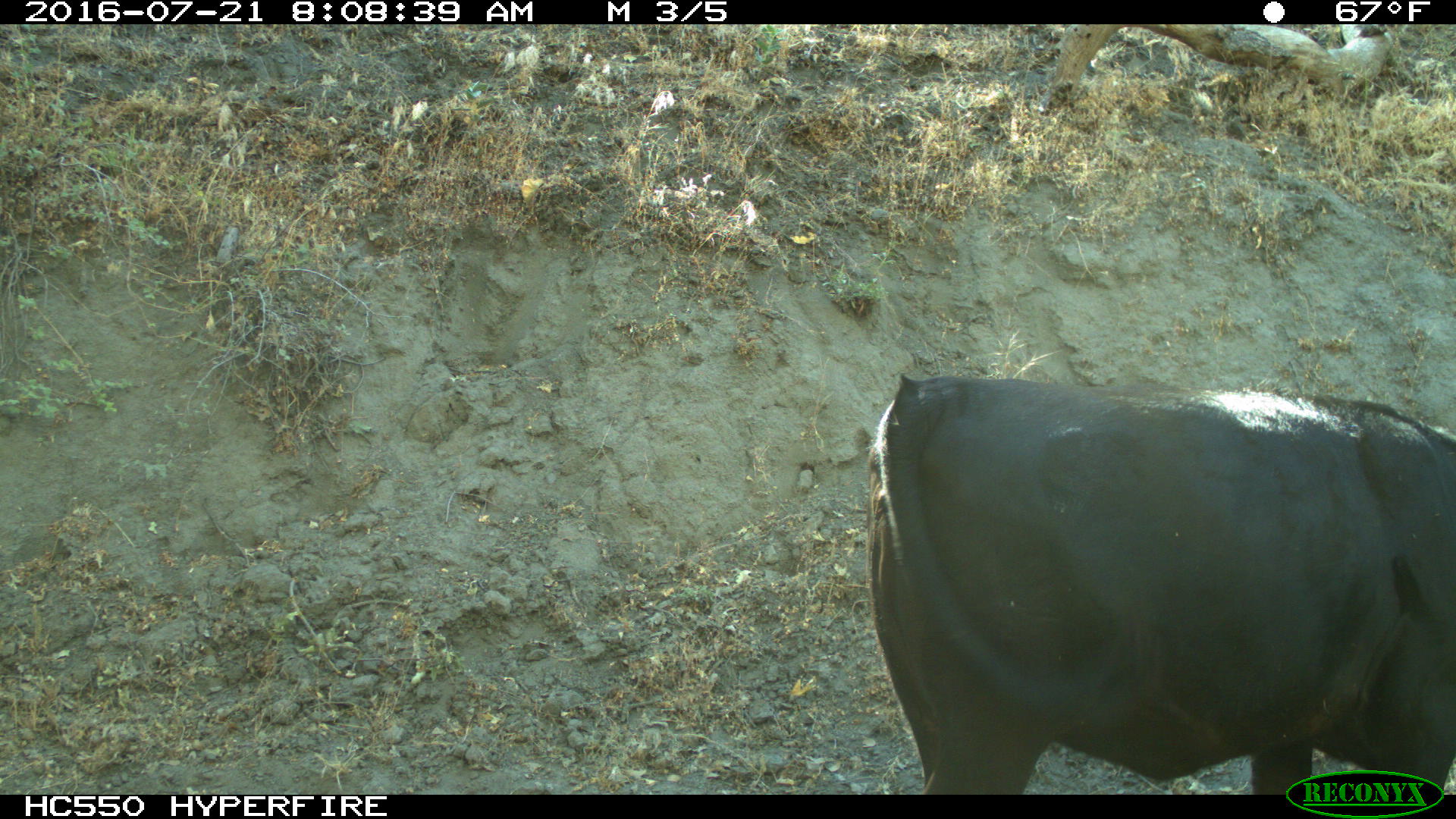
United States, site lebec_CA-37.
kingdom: Animalia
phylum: Chordata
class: Mammalia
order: Artiodactyla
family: Bovidae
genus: Bos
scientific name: Bos taurus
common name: domestic cow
Bos taurus (domestic cow).